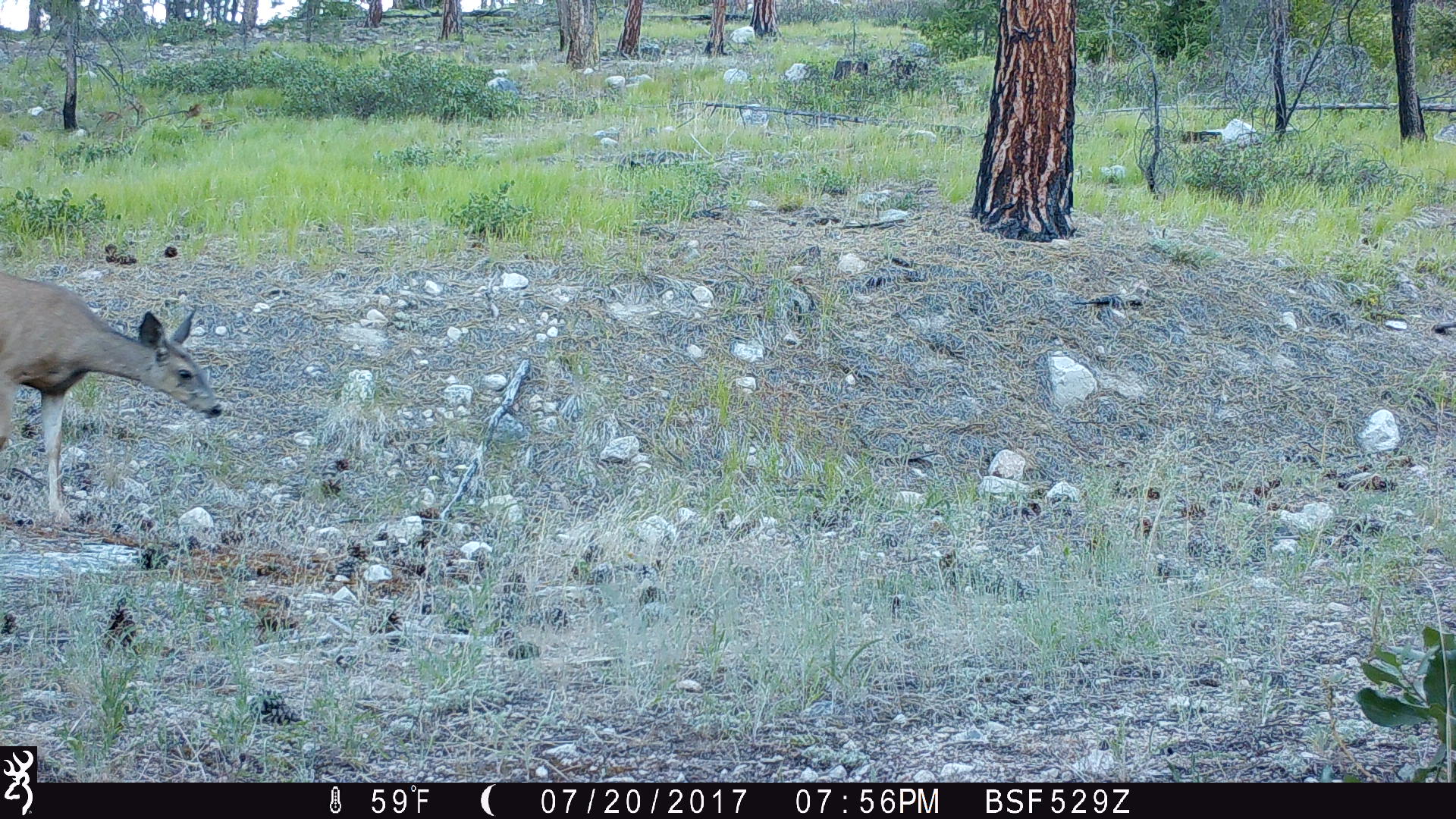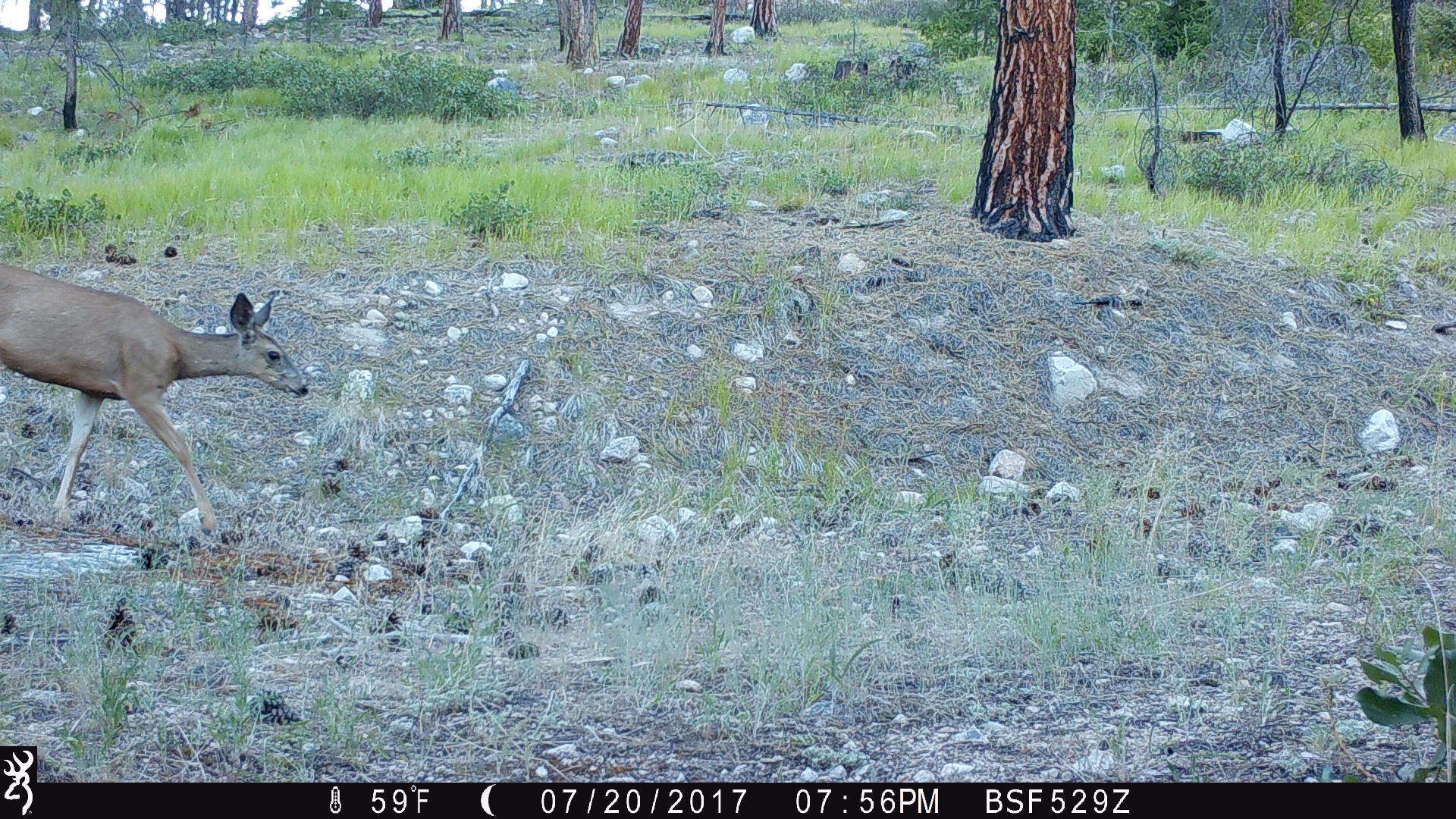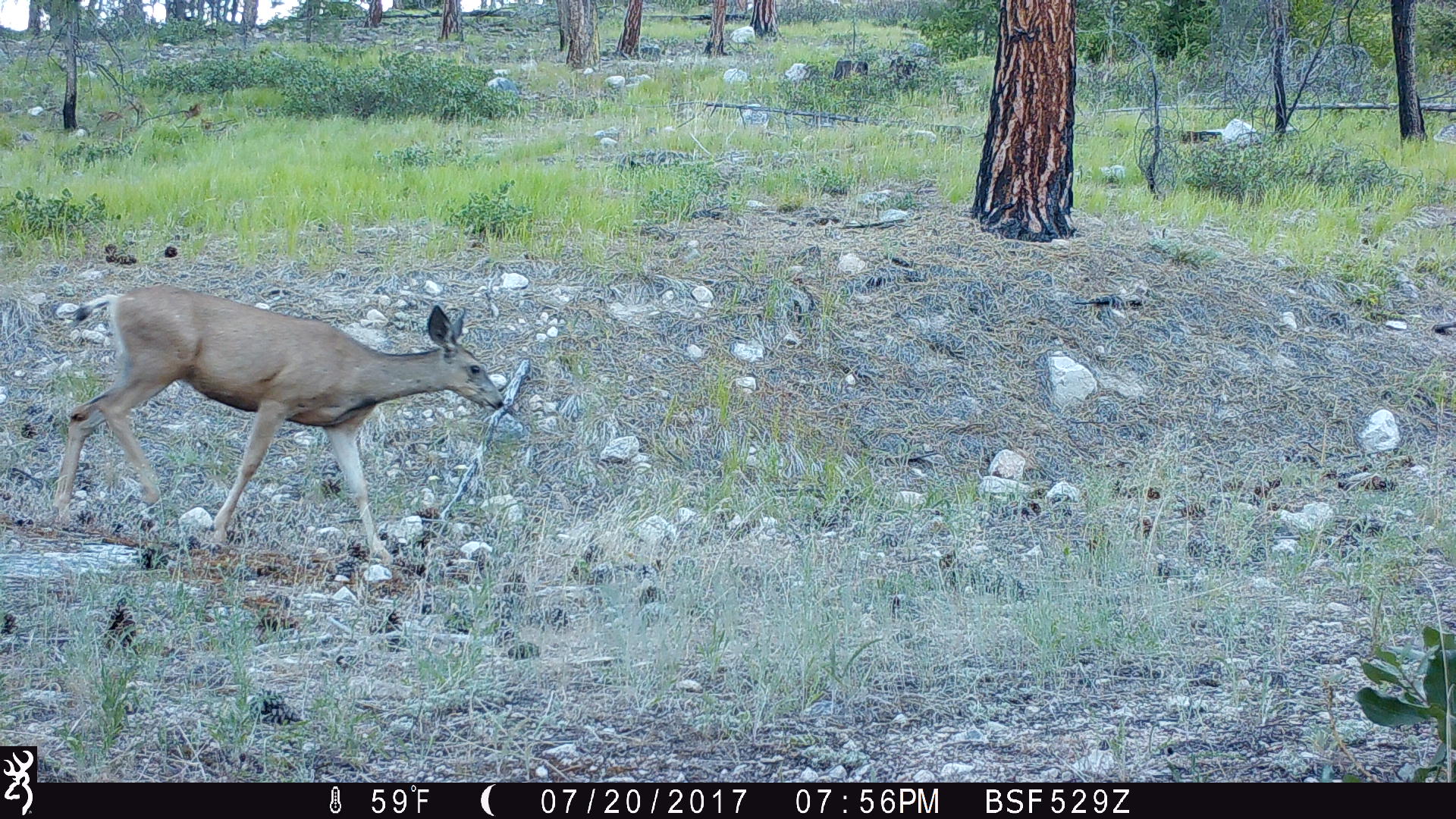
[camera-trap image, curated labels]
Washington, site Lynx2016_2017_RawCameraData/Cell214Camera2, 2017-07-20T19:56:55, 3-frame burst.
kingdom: Animalia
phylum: Chordata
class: Mammalia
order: Artiodactyla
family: Cervidae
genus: Odocoileus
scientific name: Odocoileus hemionus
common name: mule deer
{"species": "Odocoileus hemionus (mule deer)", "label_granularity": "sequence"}